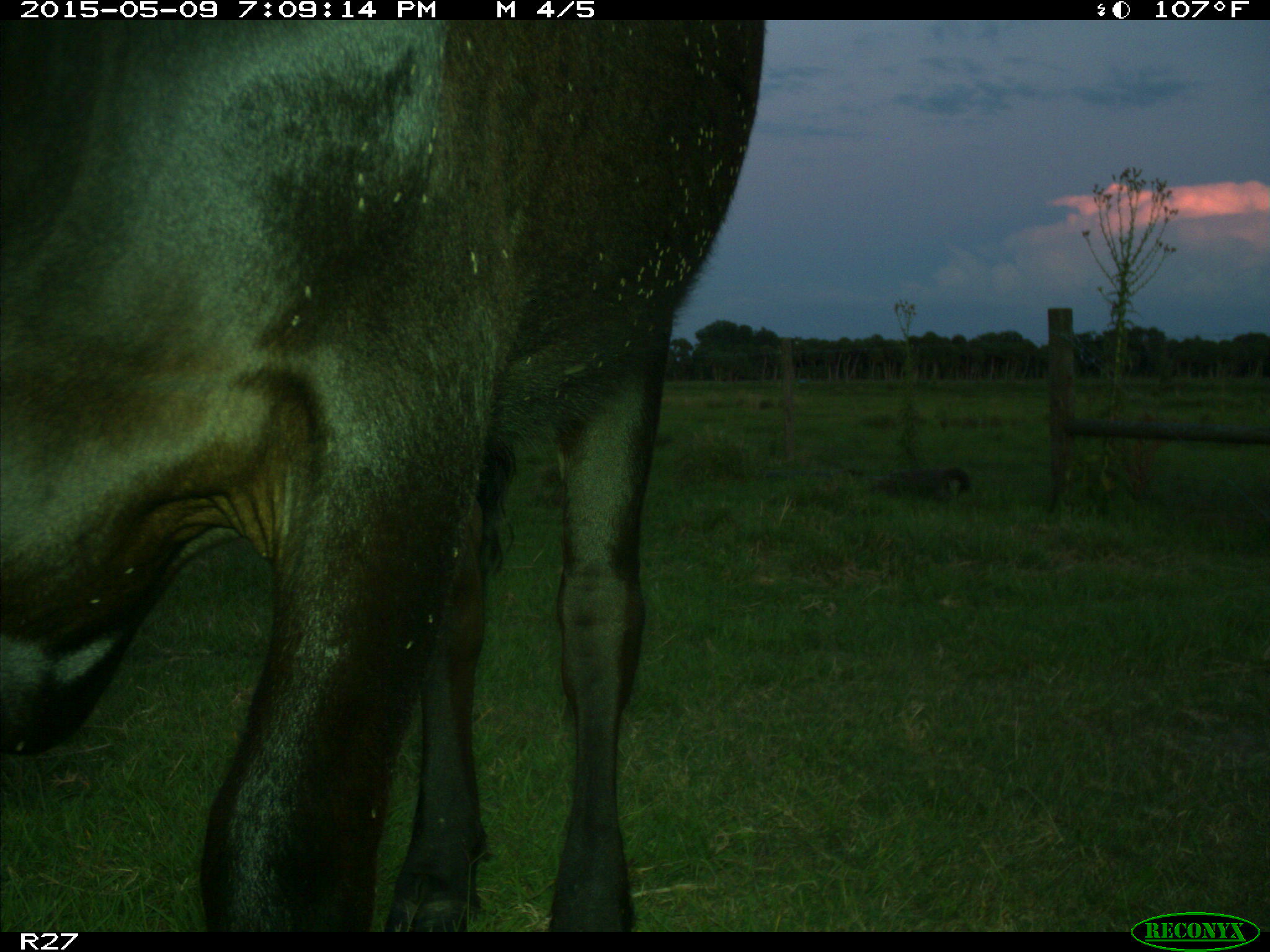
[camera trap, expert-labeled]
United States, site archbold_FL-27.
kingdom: Animalia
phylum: Chordata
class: Mammalia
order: Artiodactyla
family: Bovidae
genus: Bos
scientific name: Bos taurus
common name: domestic cow